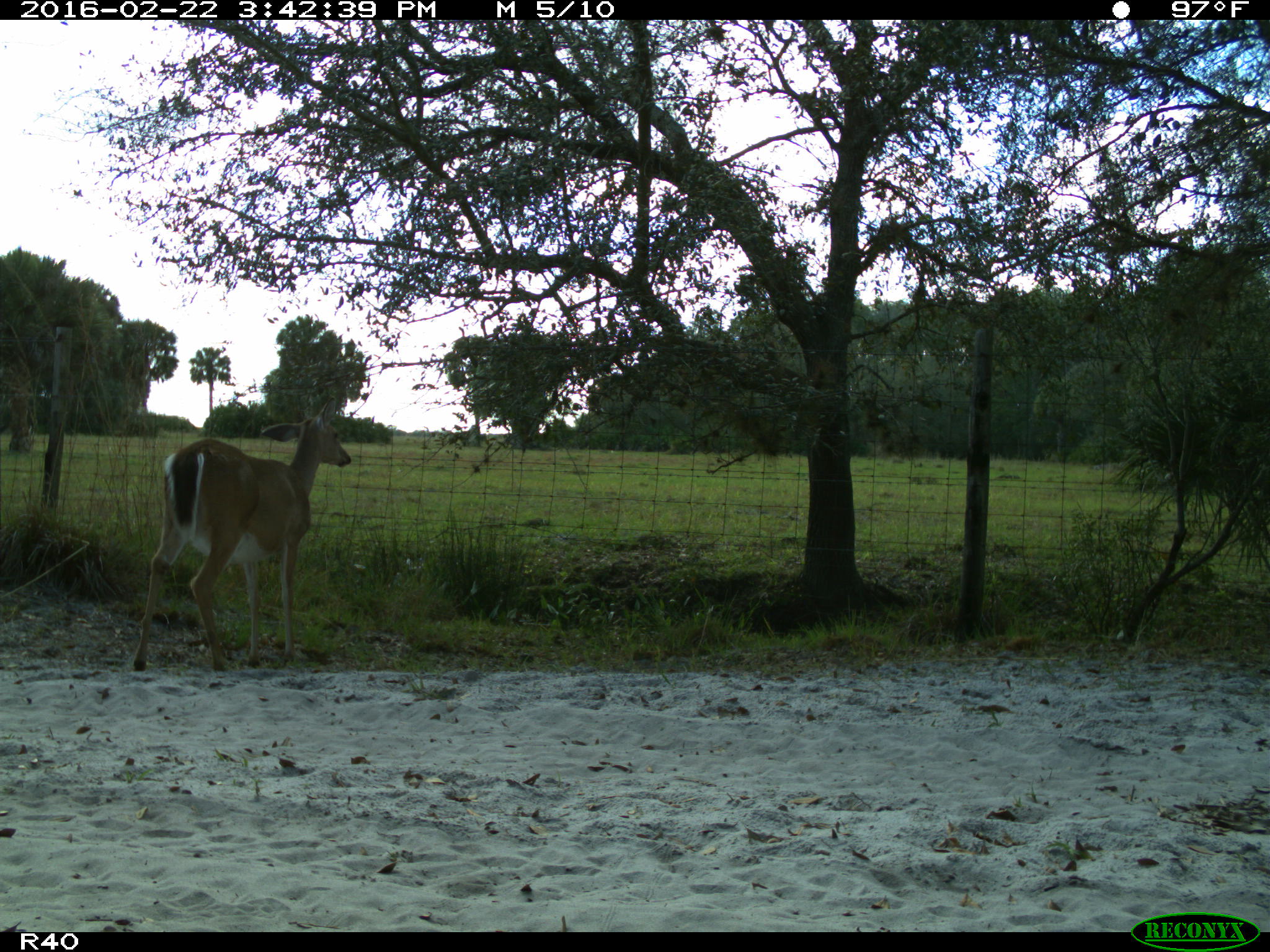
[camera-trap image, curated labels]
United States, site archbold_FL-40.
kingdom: Animalia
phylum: Chordata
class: Mammalia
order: Artiodactyla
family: Cervidae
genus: Odocoileus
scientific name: Odocoileus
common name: deer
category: unidentified deer